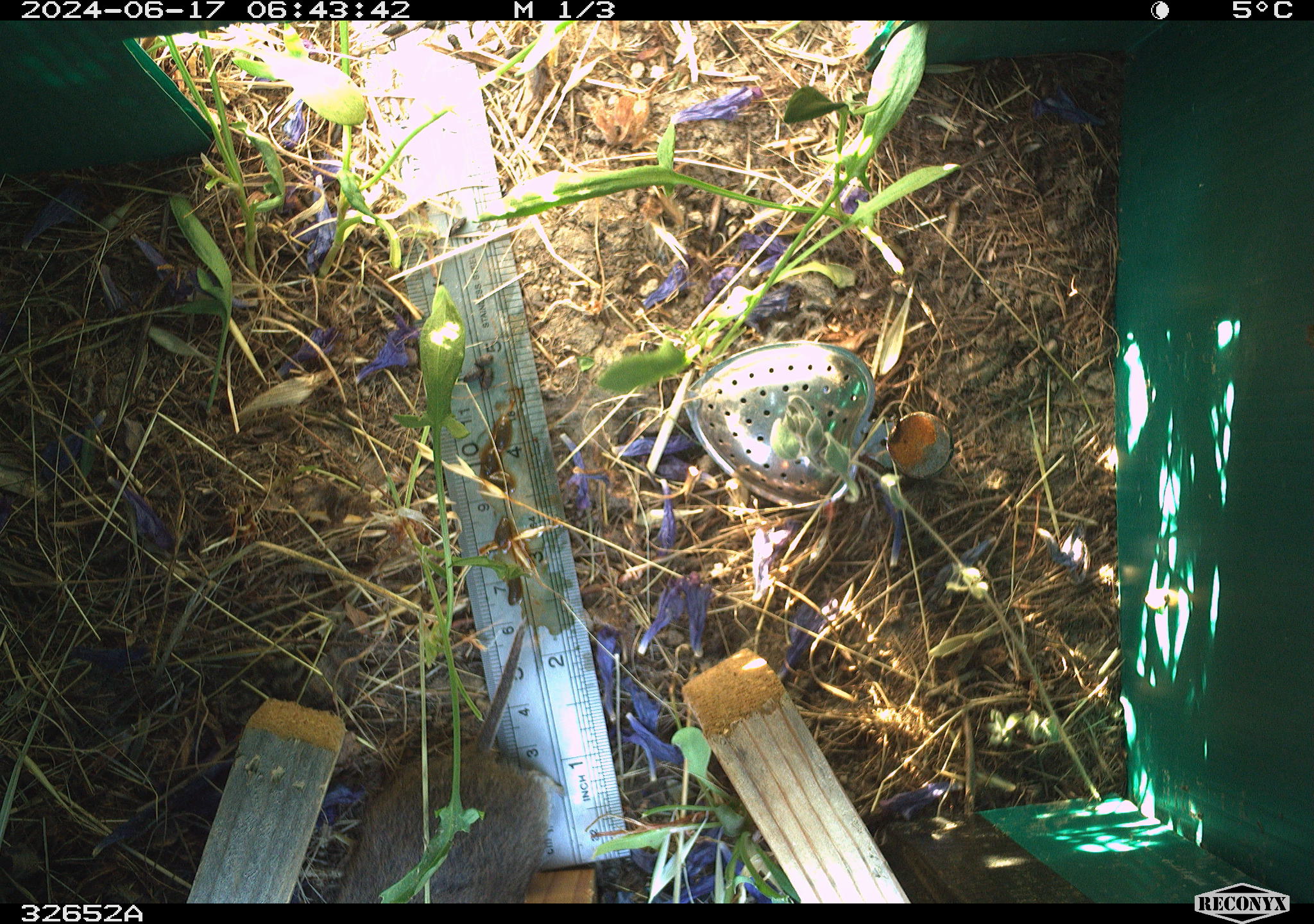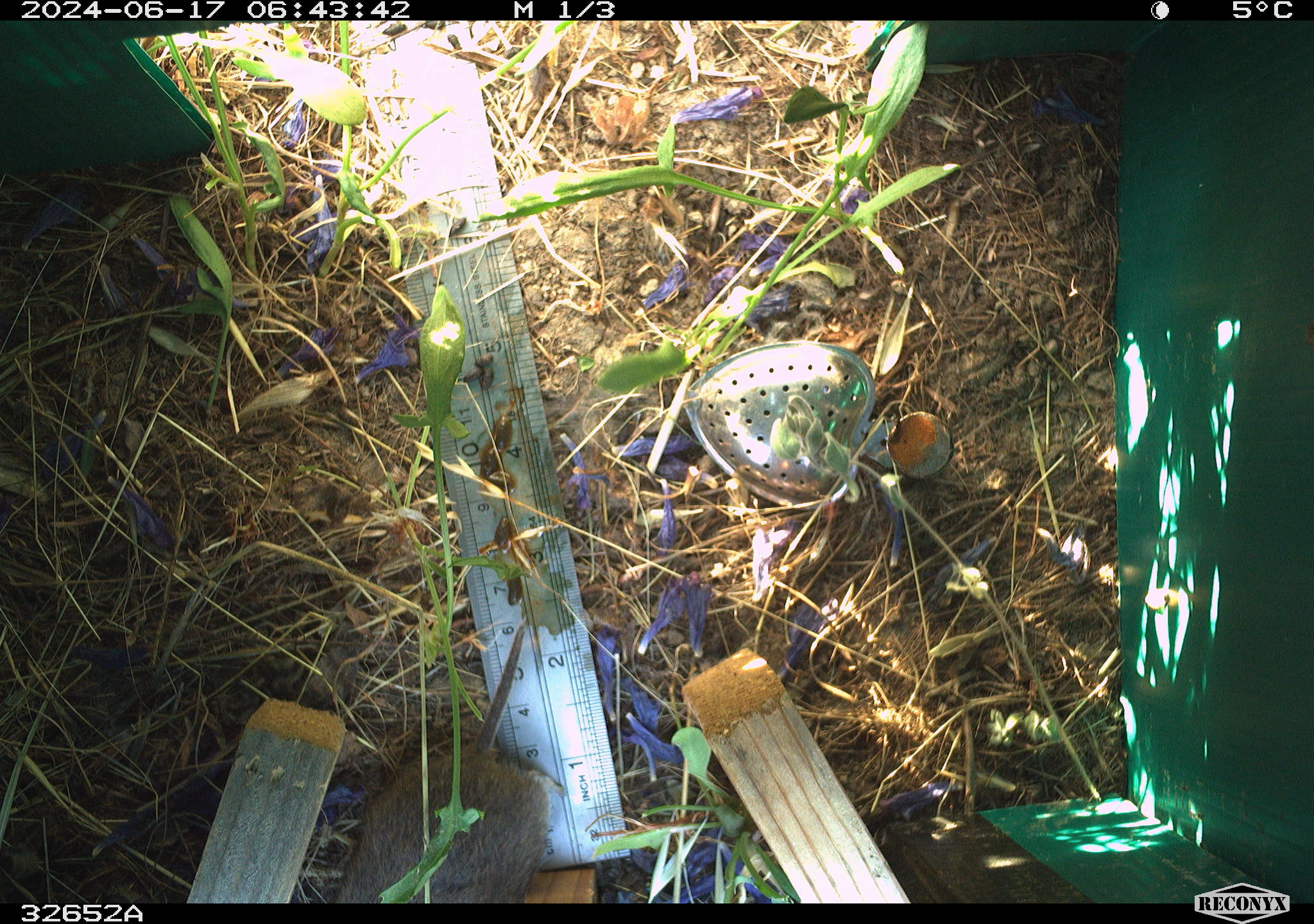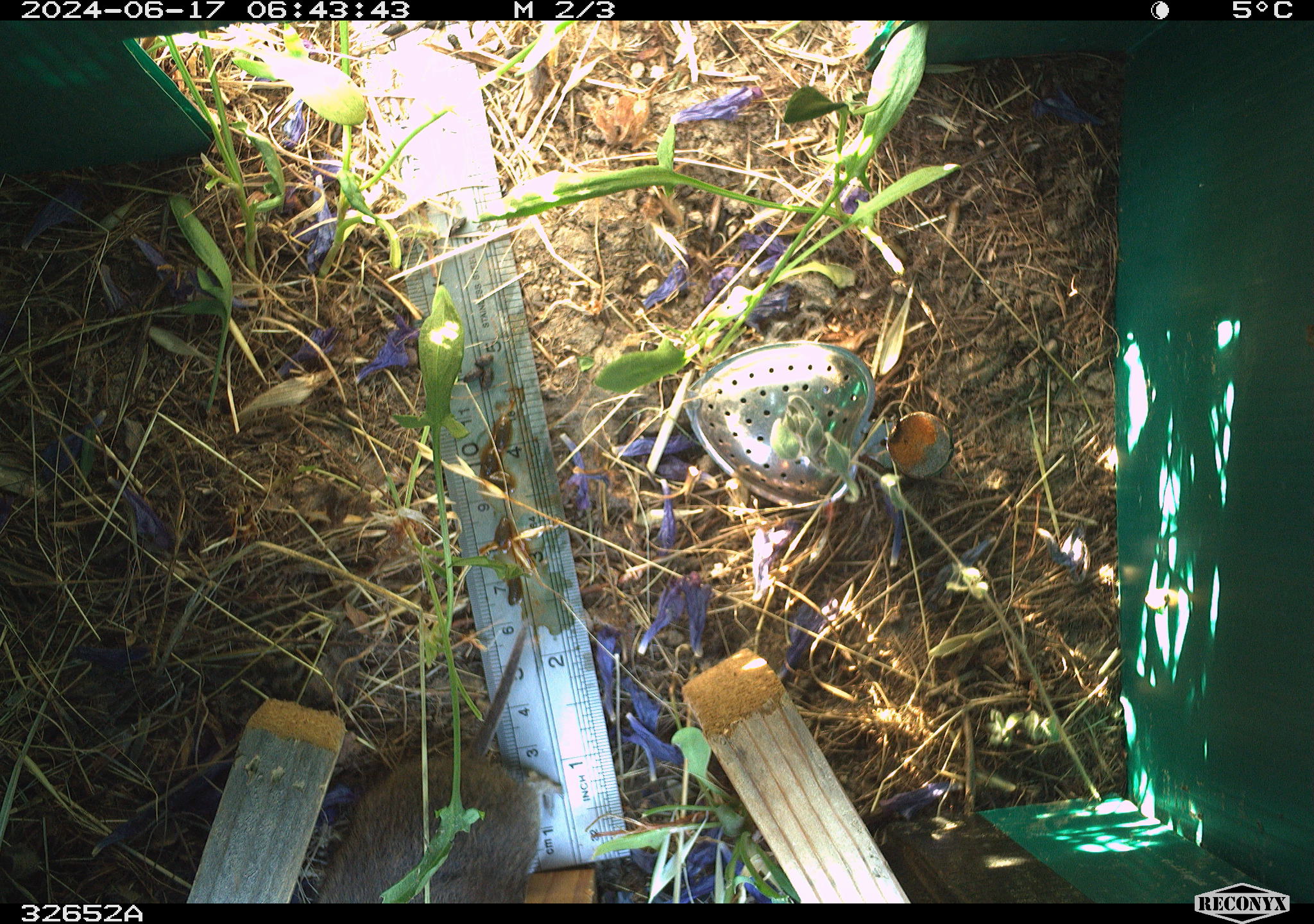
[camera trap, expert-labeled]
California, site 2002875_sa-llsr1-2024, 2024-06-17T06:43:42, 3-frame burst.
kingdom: Animalia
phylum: Chordata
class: Mammalia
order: Rodentia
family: Cricetidae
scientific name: Arvicolinae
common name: voles, lemmings, and muskrats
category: arvicolinae subfamily